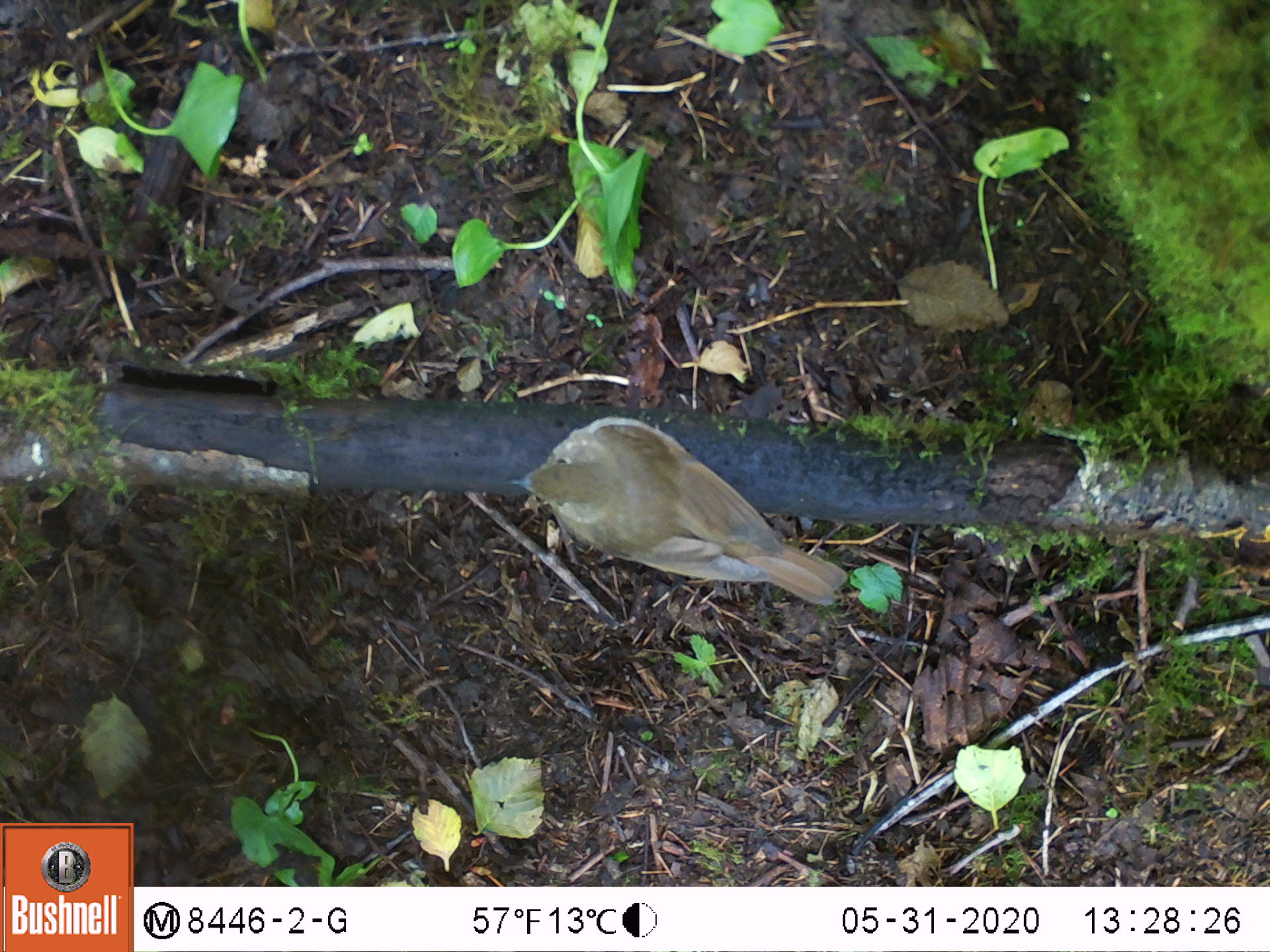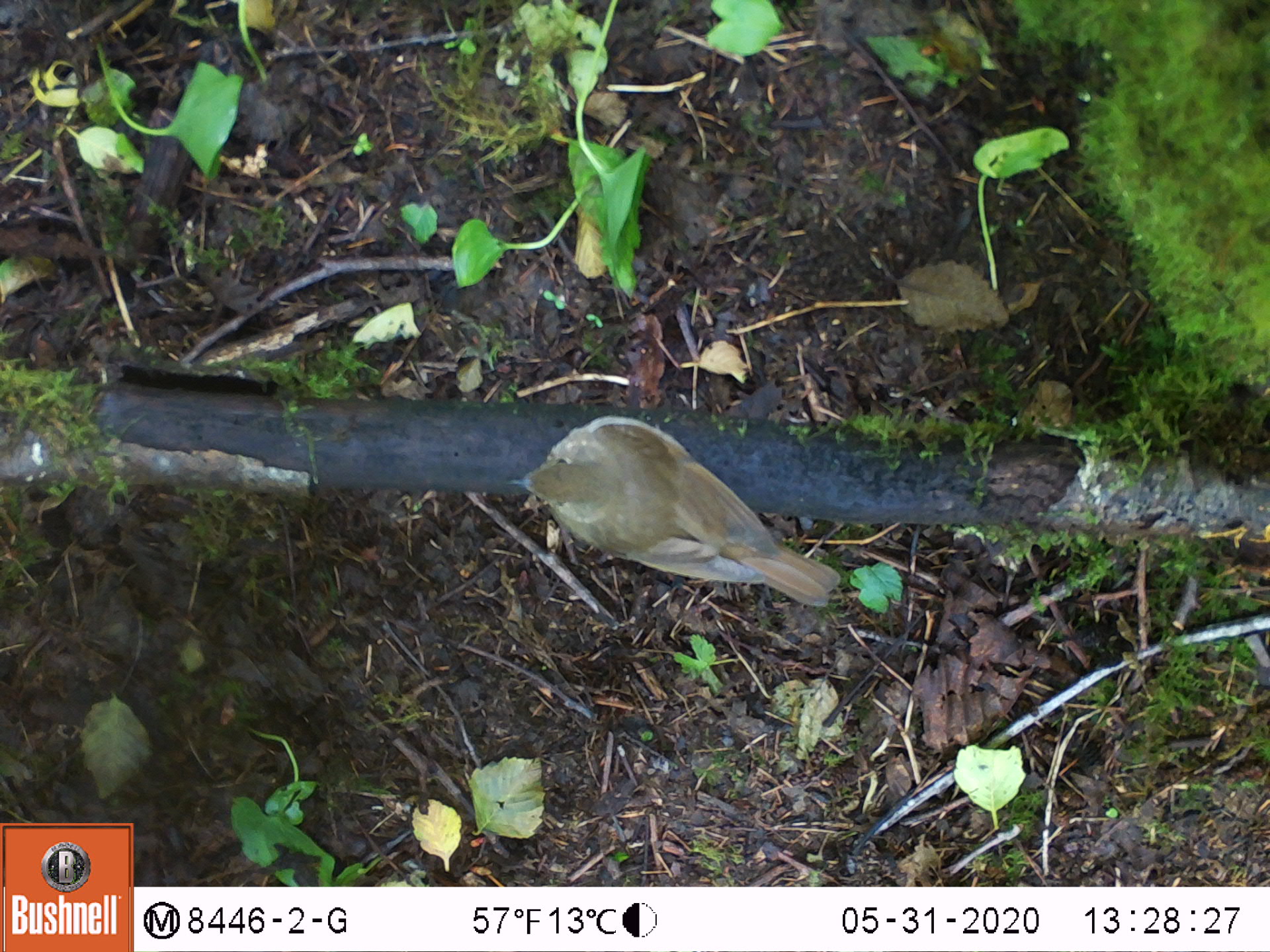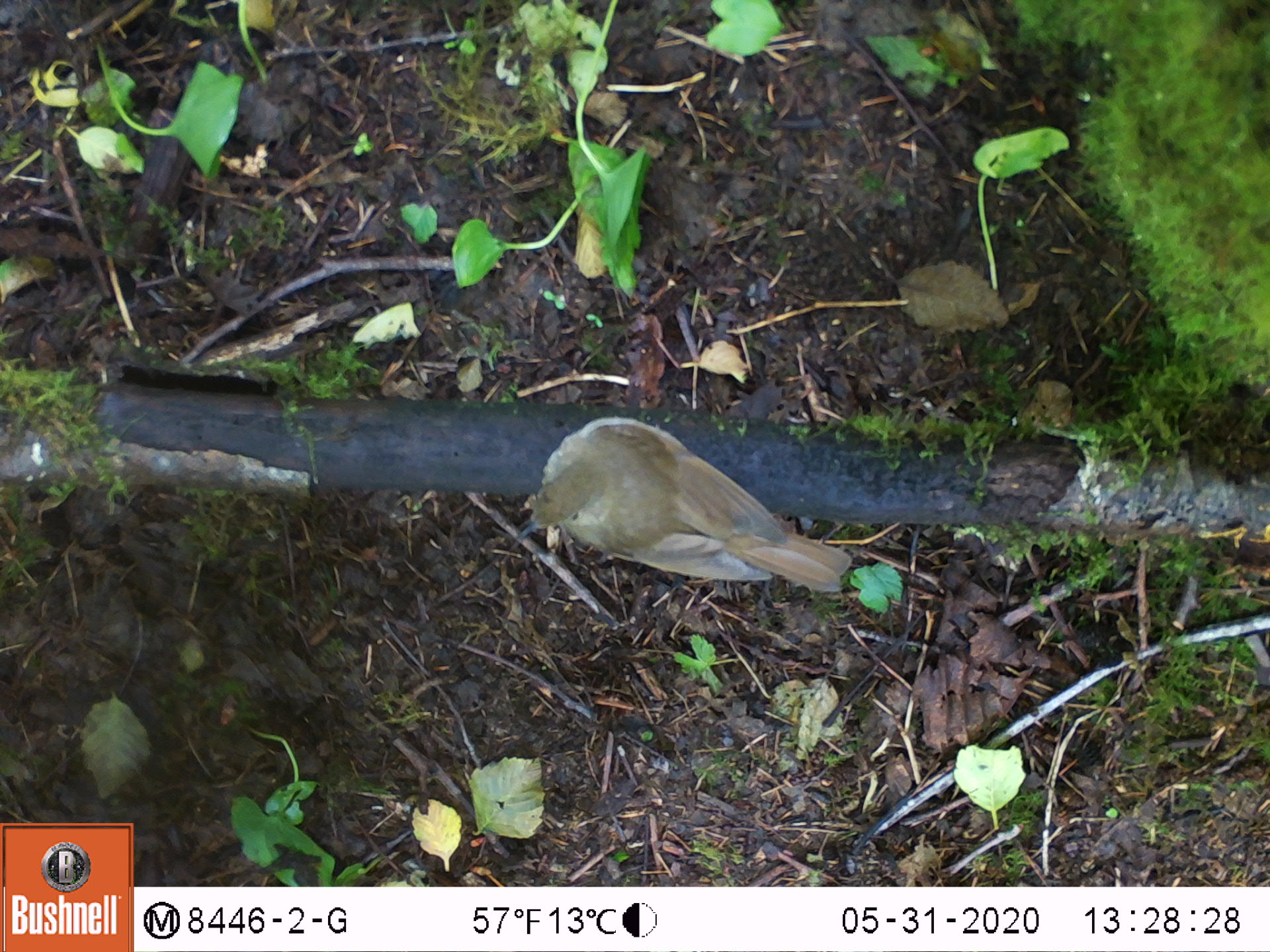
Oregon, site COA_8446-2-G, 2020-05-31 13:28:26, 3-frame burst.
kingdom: Animalia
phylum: Chordata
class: Aves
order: Passeriformes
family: Turdidae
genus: Catharus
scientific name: Catharus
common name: brown thrushes and nightingale-thrushes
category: catharus species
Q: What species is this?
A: Catharus species (brown thrushes and nightingale-thrushes) (Catharus).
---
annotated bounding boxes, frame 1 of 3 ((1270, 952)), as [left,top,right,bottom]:
catharus species: [499,411,856,605]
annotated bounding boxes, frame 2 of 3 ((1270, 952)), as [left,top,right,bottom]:
catharus species: [497,407,853,611]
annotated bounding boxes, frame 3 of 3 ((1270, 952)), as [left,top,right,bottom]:
catharus species: [507,409,876,606]